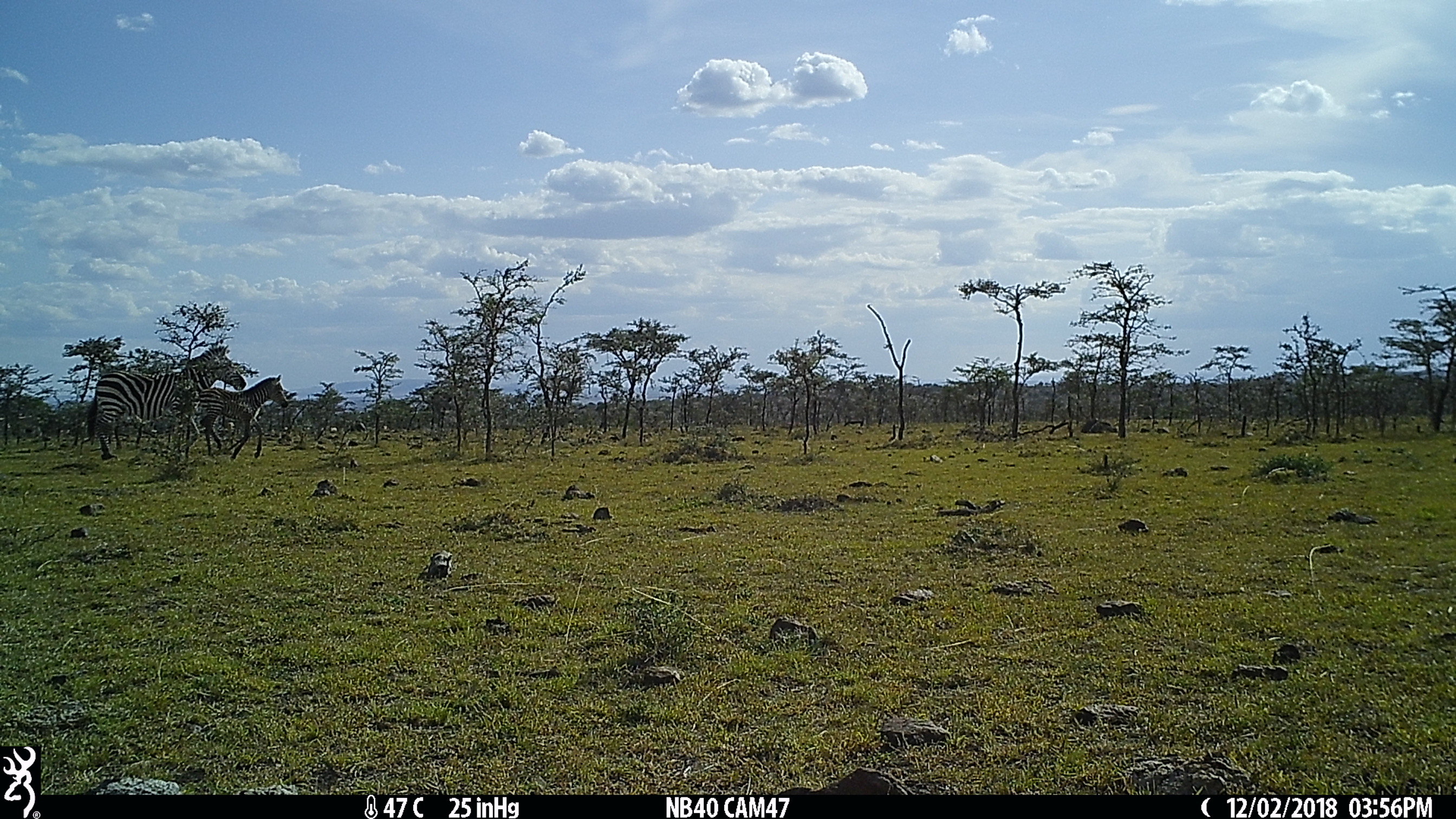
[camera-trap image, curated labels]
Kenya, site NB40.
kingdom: Animalia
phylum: Chordata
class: Mammalia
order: Perissodactyla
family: Equidae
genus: Equus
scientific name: Equus quagga burchellii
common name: burchell's zebra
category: zebra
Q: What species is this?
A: Zebra (burchell's zebra) (Equus quagga burchellii).